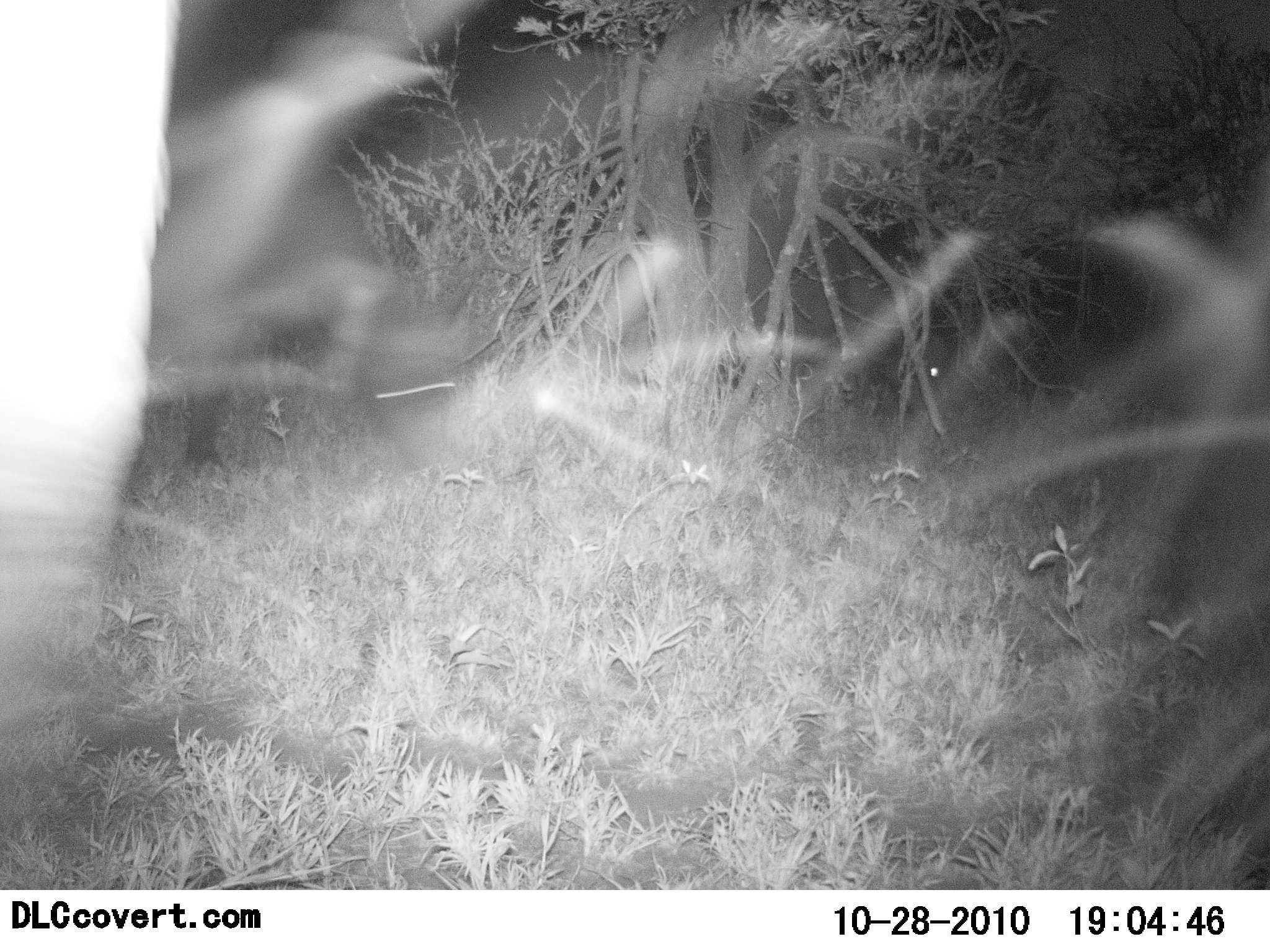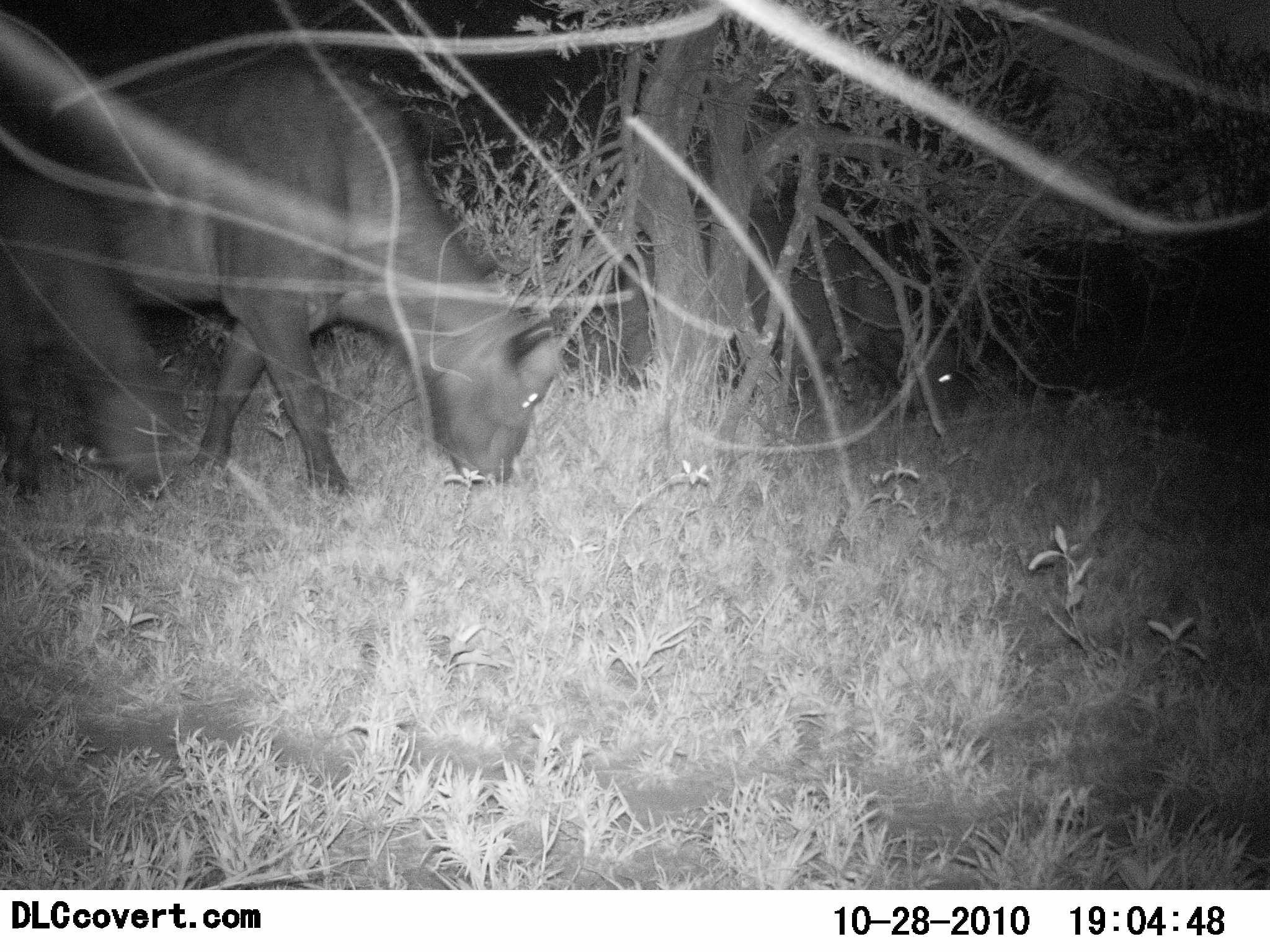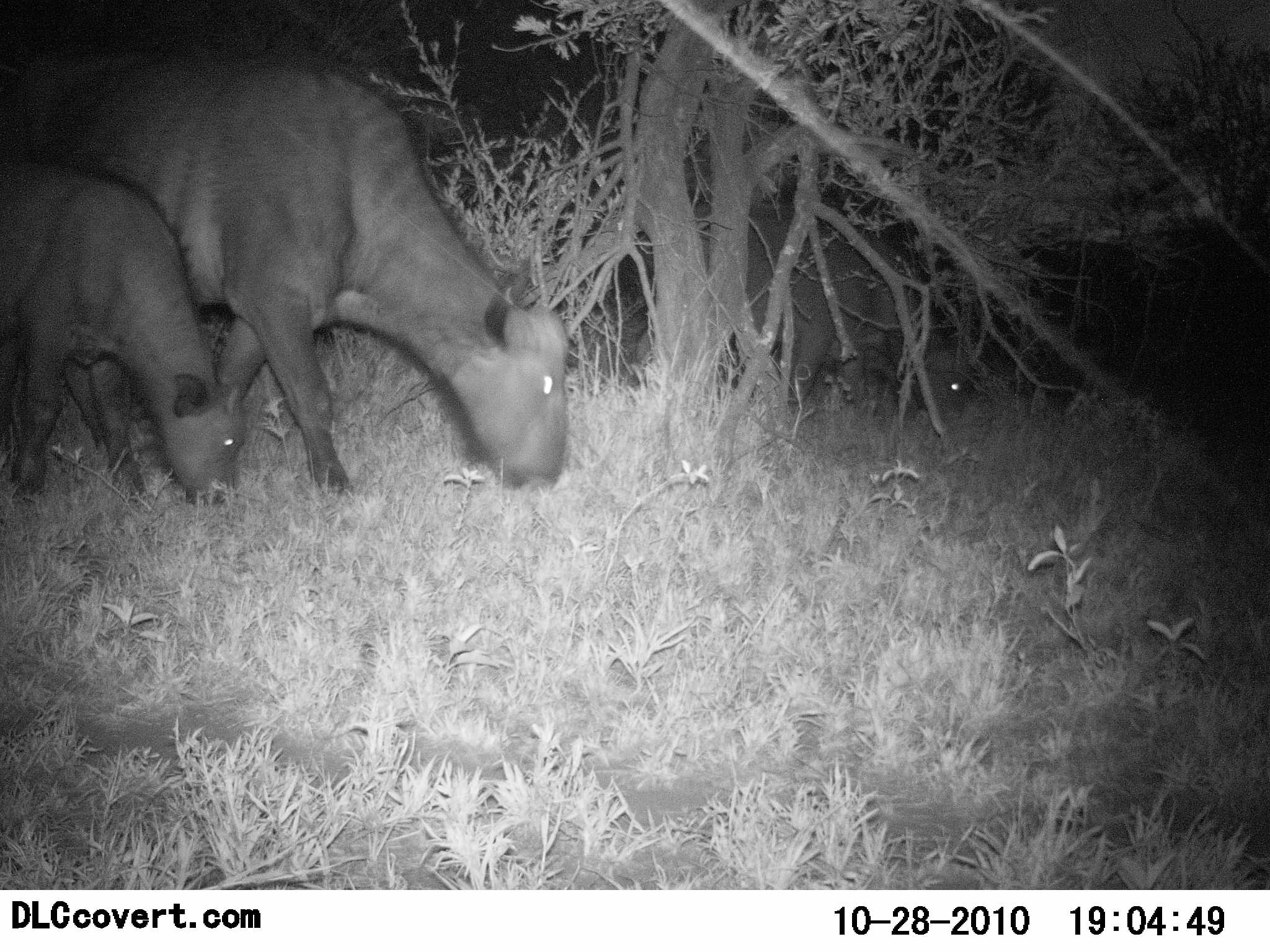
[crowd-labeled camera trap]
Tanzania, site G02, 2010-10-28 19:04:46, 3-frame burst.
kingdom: Animalia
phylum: Chordata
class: Mammalia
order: Artiodactyla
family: Bovidae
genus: Syncerus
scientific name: Syncerus caffer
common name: cape buffalo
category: buffalo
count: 2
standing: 27%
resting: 0%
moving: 18%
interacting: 0%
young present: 55%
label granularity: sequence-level